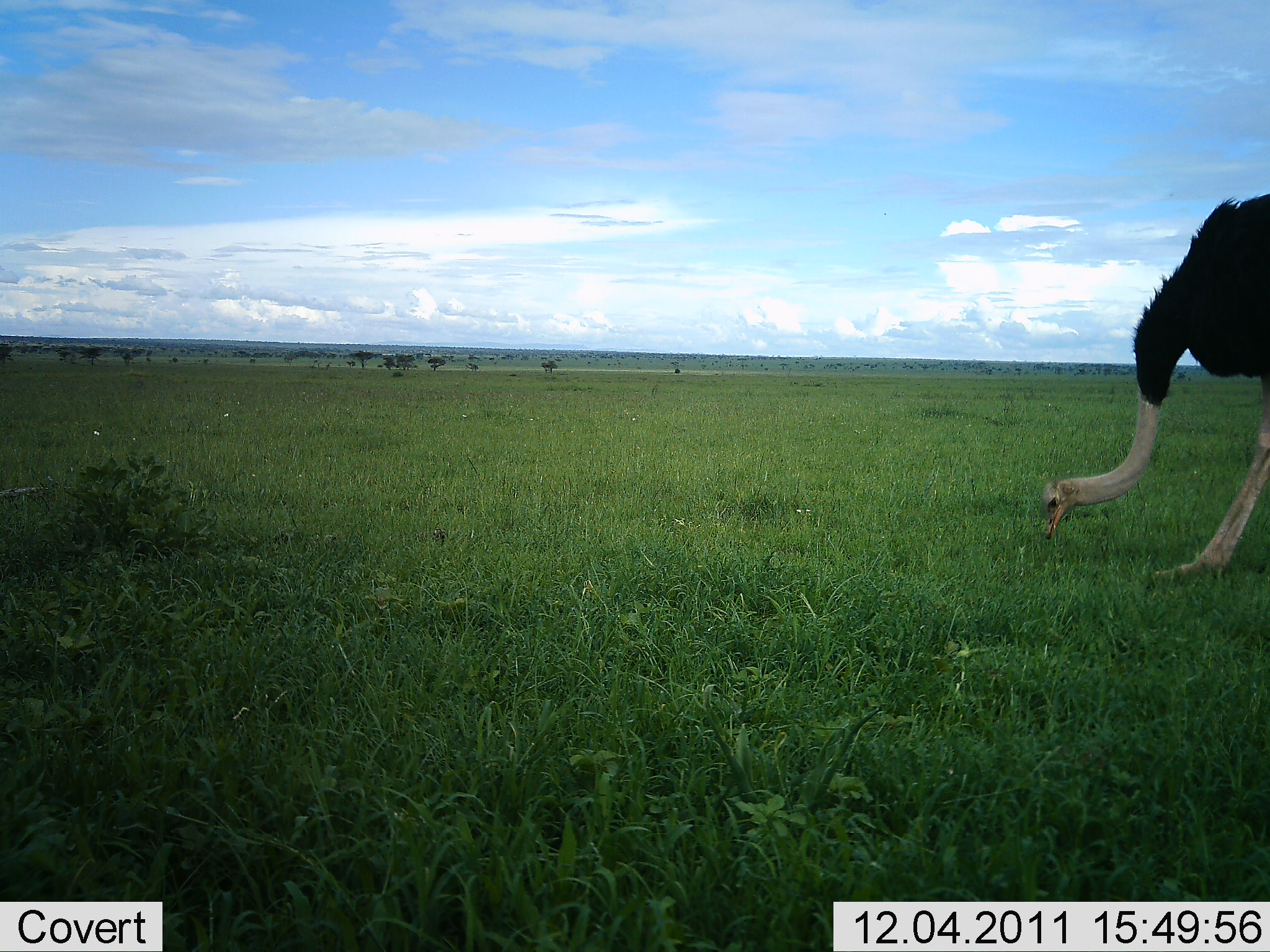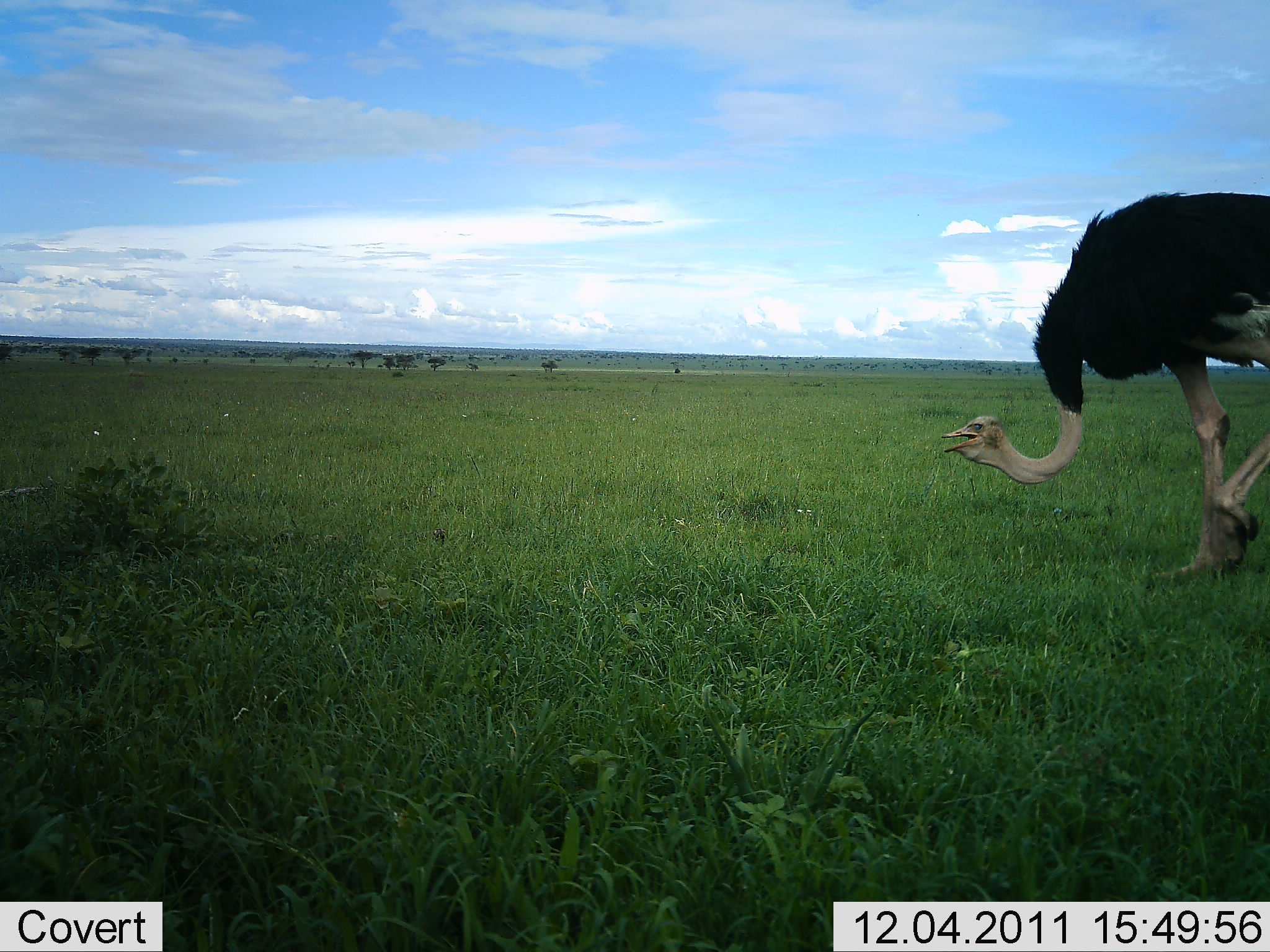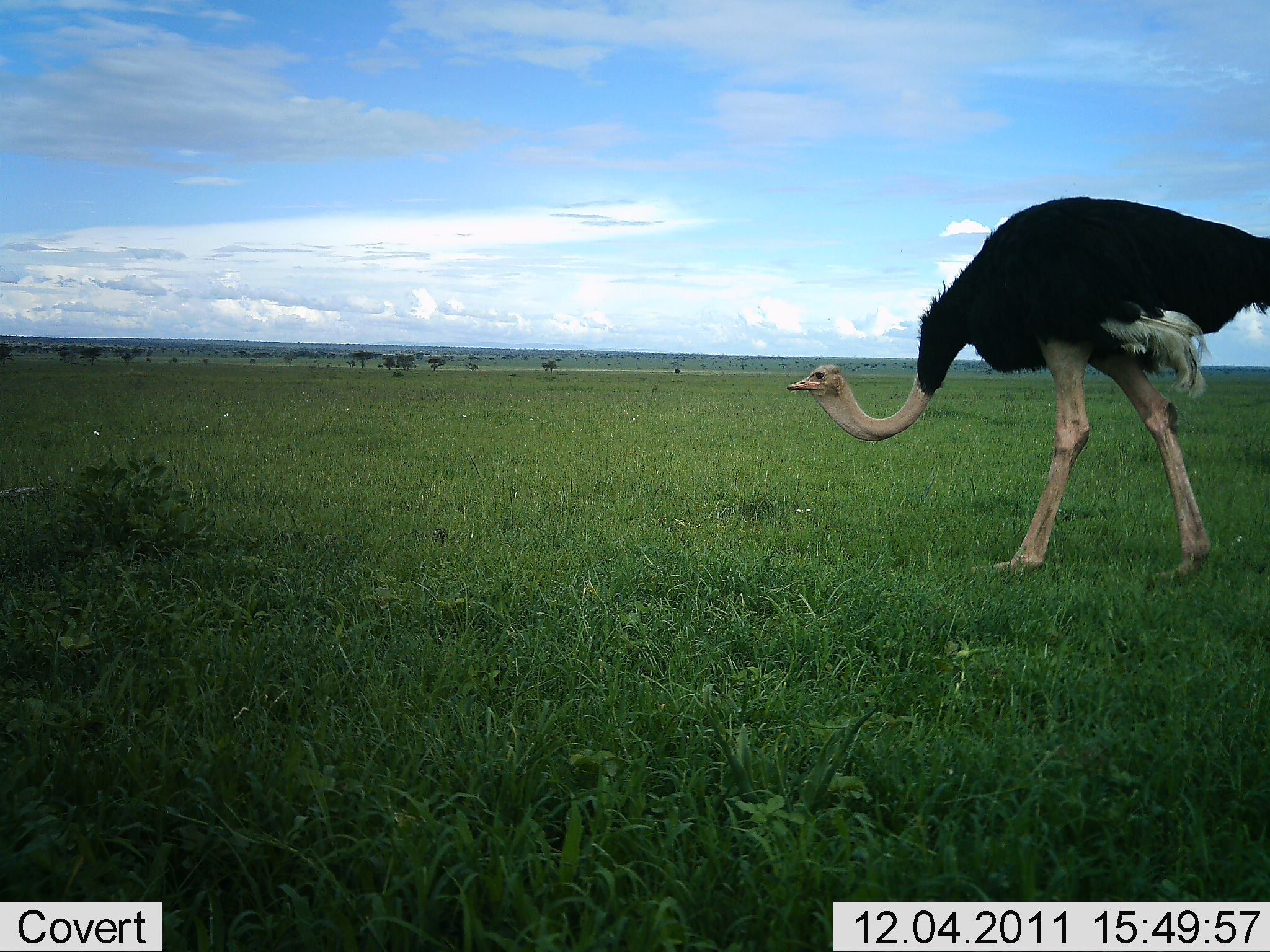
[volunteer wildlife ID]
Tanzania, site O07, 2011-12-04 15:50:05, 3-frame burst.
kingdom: Animalia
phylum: Chordata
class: Aves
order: Struthioniformes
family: Struthionidae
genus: Struthio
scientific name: Struthio camelus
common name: ostrich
Ostrich (Struthio camelus), count 1. Behavior (volunteer vote fractions): standing 0%, resting 0%, moving 82%, interacting 0%. Young present (vote fraction): 0%. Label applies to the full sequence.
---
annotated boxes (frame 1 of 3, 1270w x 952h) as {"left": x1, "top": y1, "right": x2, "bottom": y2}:
animal: {"left": 1038, "top": 190, "right": 1270, "bottom": 592}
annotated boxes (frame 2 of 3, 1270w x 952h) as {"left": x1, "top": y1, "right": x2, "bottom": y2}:
animal: {"left": 940, "top": 192, "right": 1270, "bottom": 599}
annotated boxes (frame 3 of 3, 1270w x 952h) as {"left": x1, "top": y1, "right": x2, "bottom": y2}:
animal: {"left": 785, "top": 195, "right": 1270, "bottom": 593}